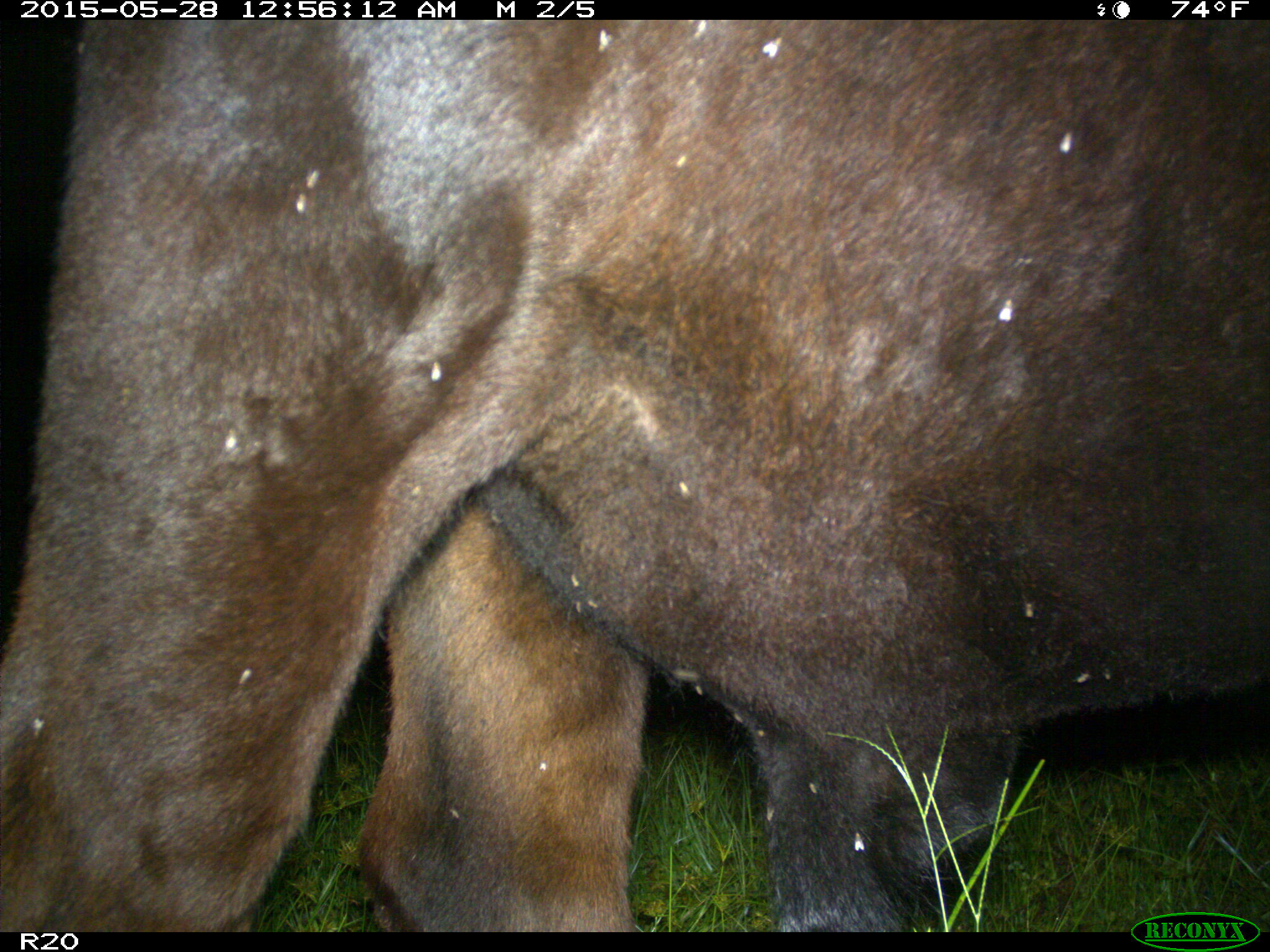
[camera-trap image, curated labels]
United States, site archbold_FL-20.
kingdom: Animalia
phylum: Chordata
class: Mammalia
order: Artiodactyla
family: Bovidae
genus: Bos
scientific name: Bos taurus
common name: domestic cow